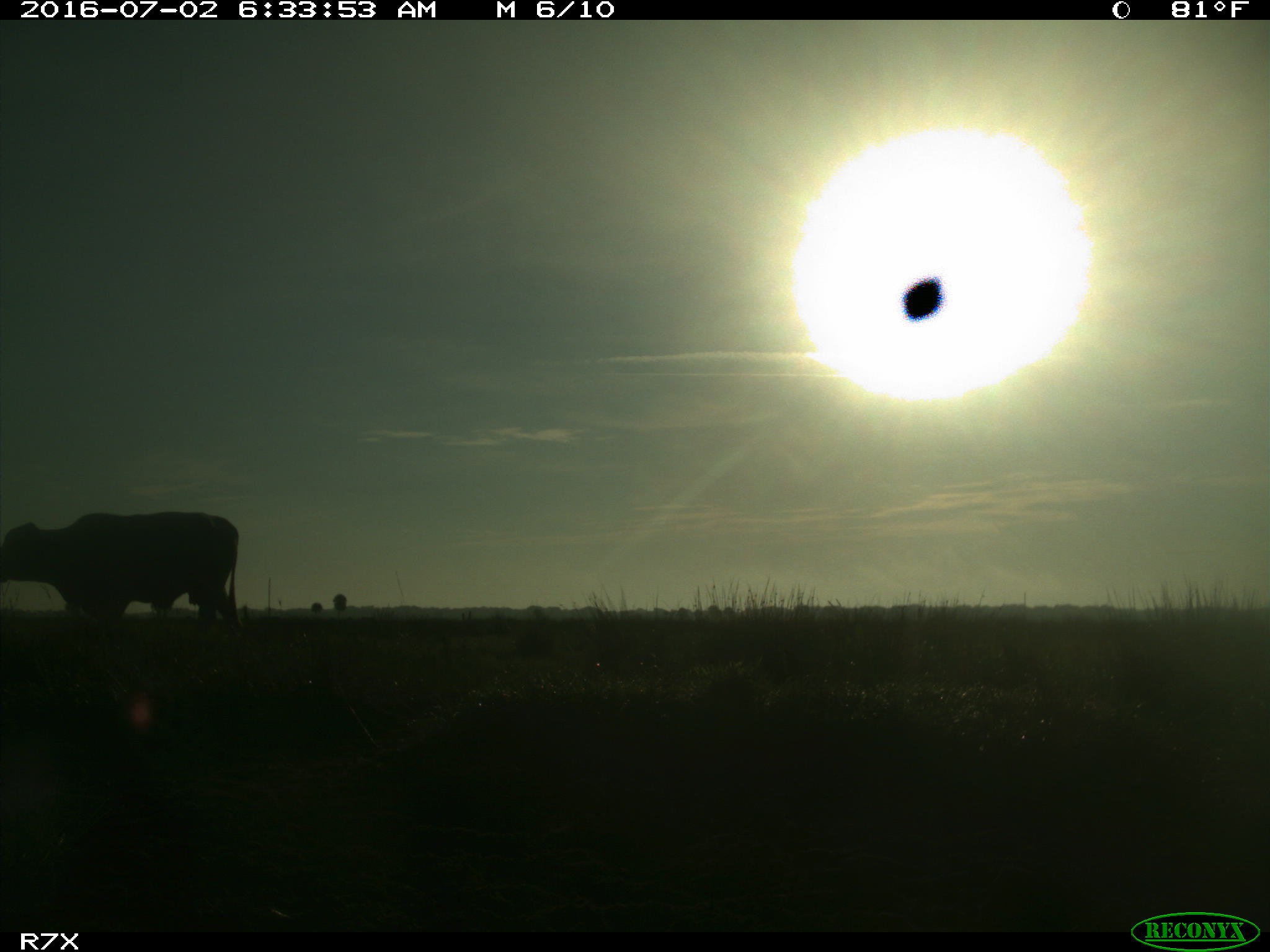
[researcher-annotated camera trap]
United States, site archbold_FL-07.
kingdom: Animalia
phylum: Chordata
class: Mammalia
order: Artiodactyla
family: Bovidae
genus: Bos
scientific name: Bos taurus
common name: domestic cow